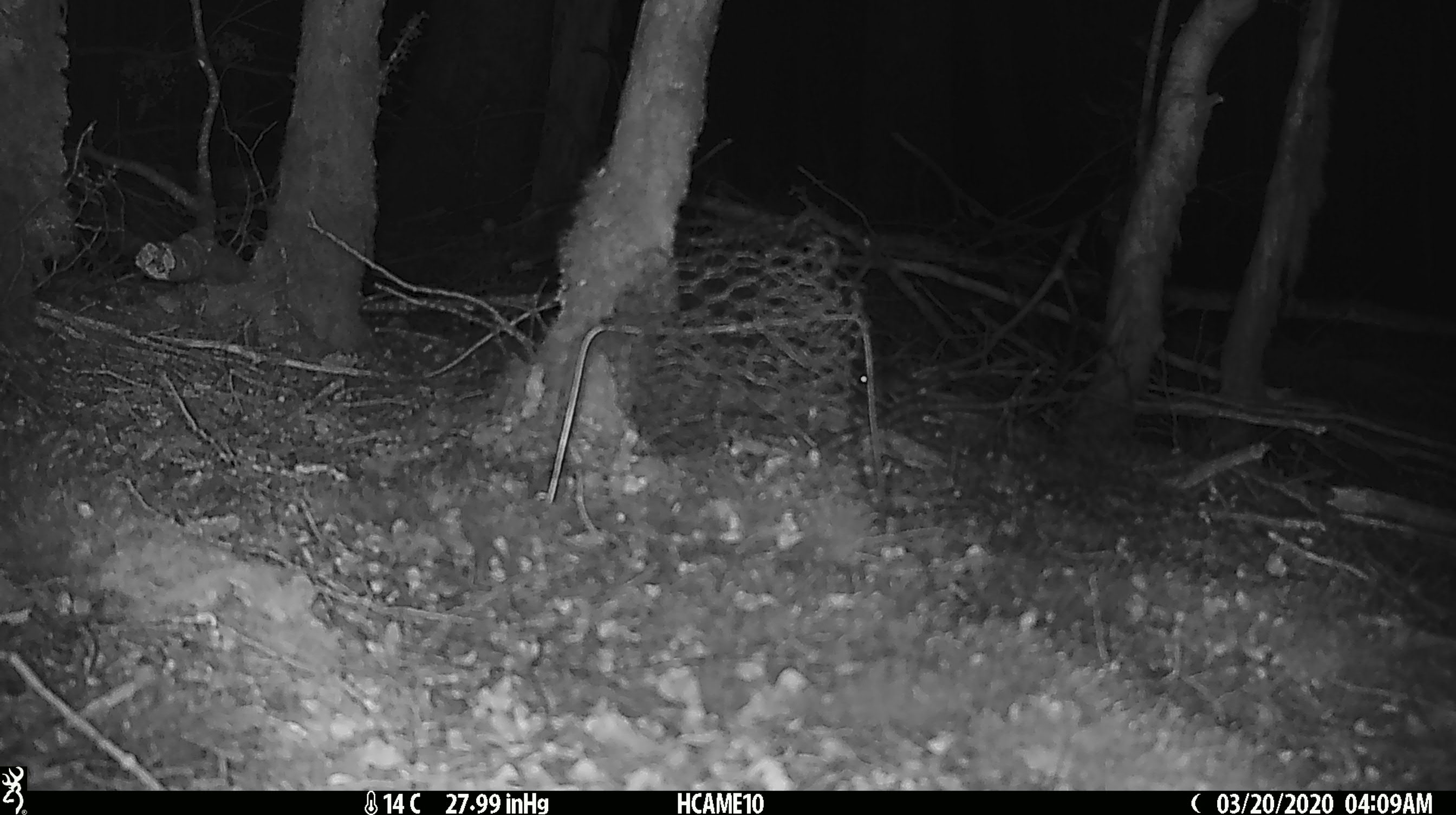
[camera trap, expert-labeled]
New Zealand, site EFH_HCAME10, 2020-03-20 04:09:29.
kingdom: Animalia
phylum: Chordata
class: Mammalia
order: Rodentia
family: Muridae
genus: Mus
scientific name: Mus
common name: mouse